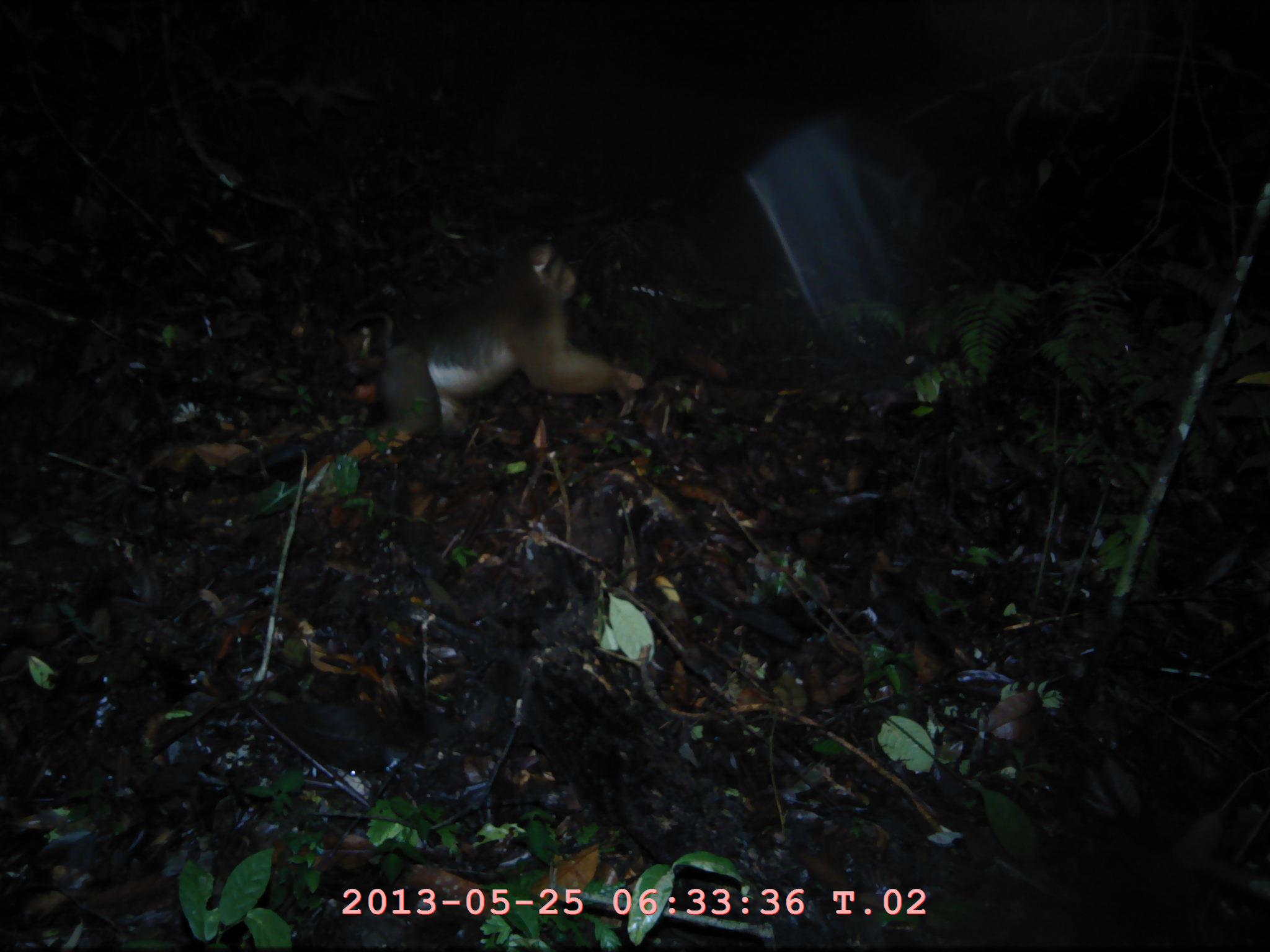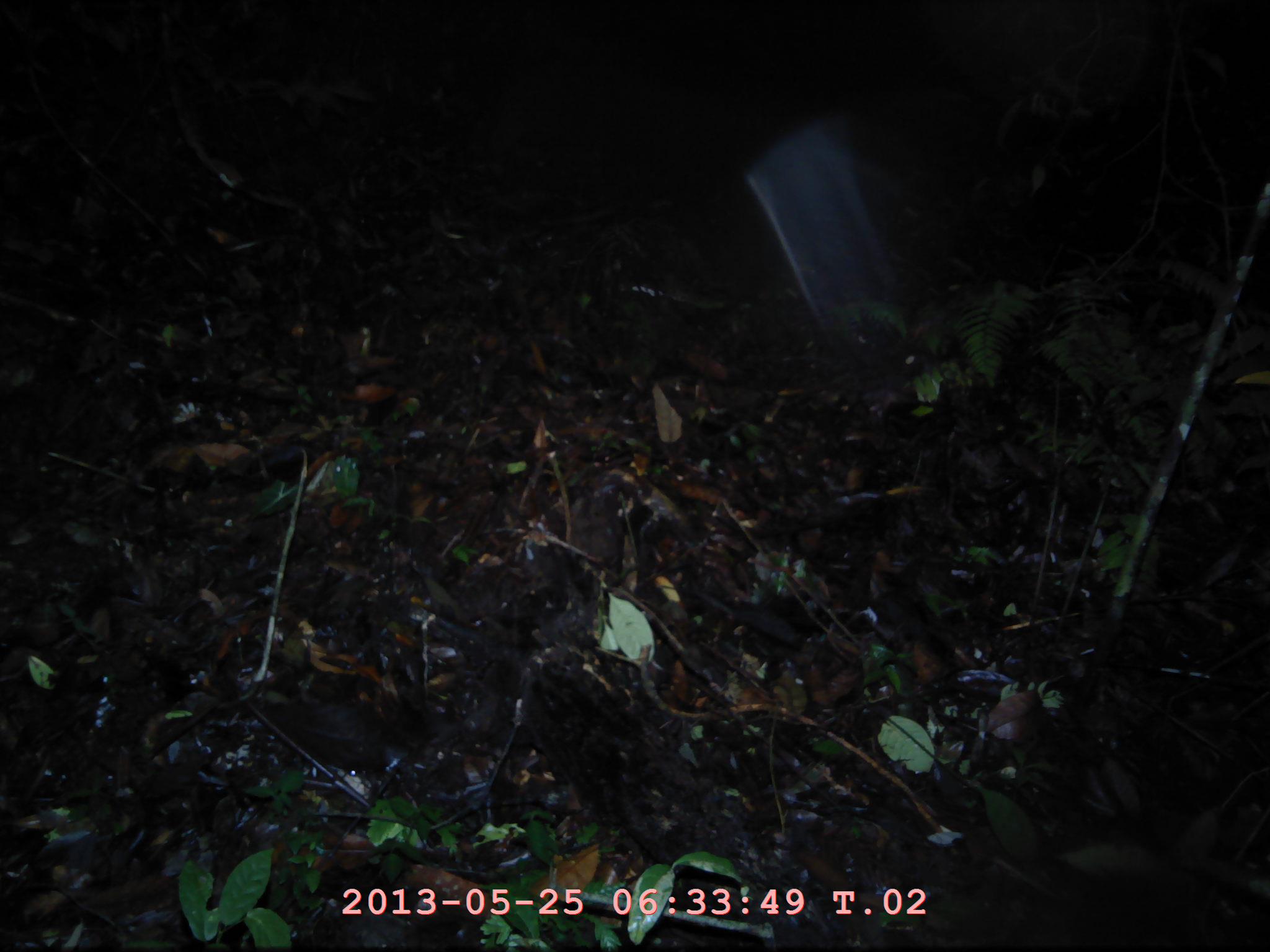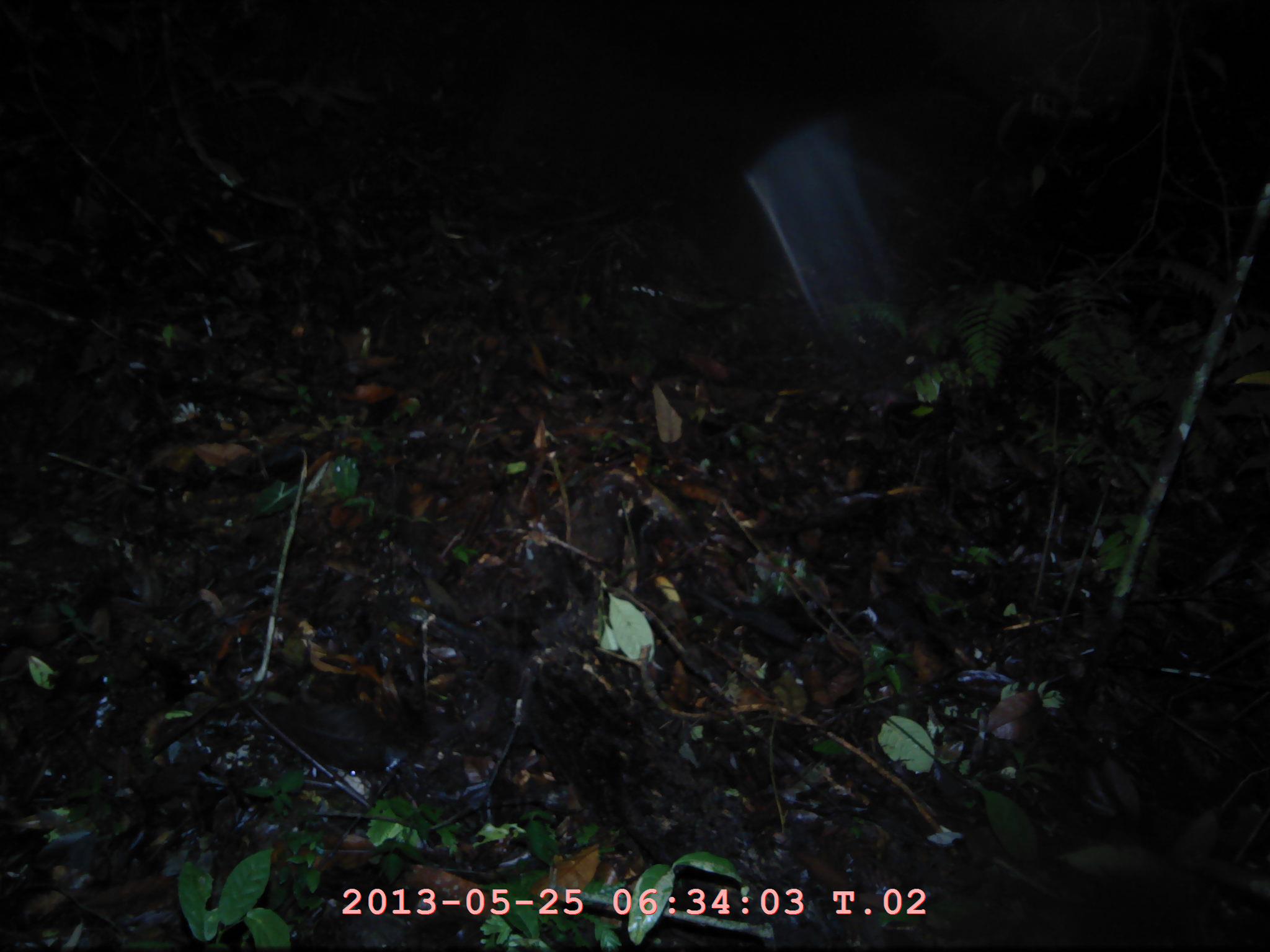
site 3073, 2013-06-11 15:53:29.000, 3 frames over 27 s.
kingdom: Animalia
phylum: Chordata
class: Mammalia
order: Primates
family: Cercopithecidae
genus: Macaca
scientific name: Macaca nemestrina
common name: southern pig-tailed macaque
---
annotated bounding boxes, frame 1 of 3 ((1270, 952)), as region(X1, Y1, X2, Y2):
macaca nemestrina: region(339, 240, 640, 455)